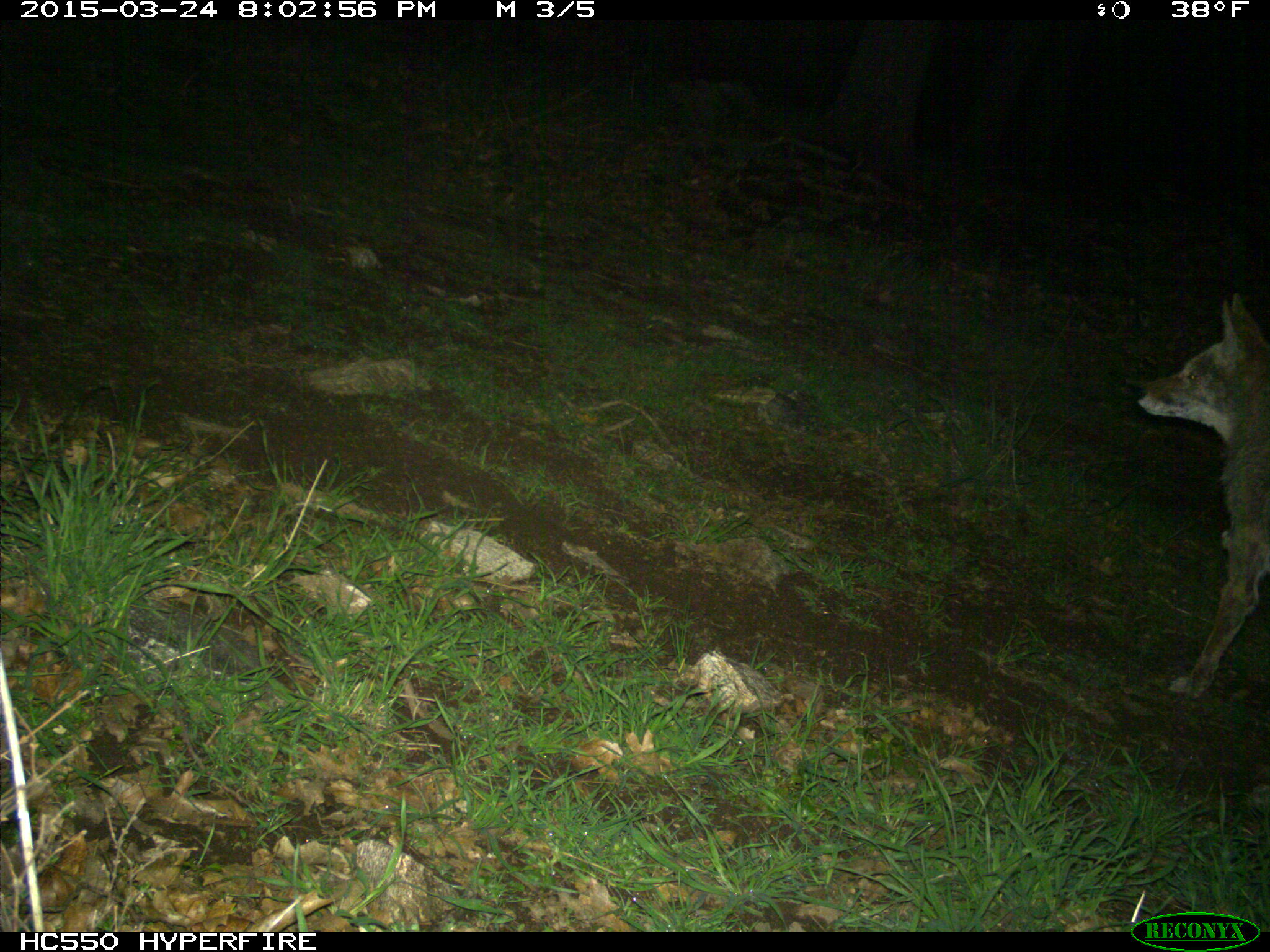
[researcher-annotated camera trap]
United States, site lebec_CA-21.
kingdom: Animalia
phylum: Chordata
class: Mammalia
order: Carnivora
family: Canidae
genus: Canis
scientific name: Canis latrans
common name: coyote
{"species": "Canis latrans (coyote)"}